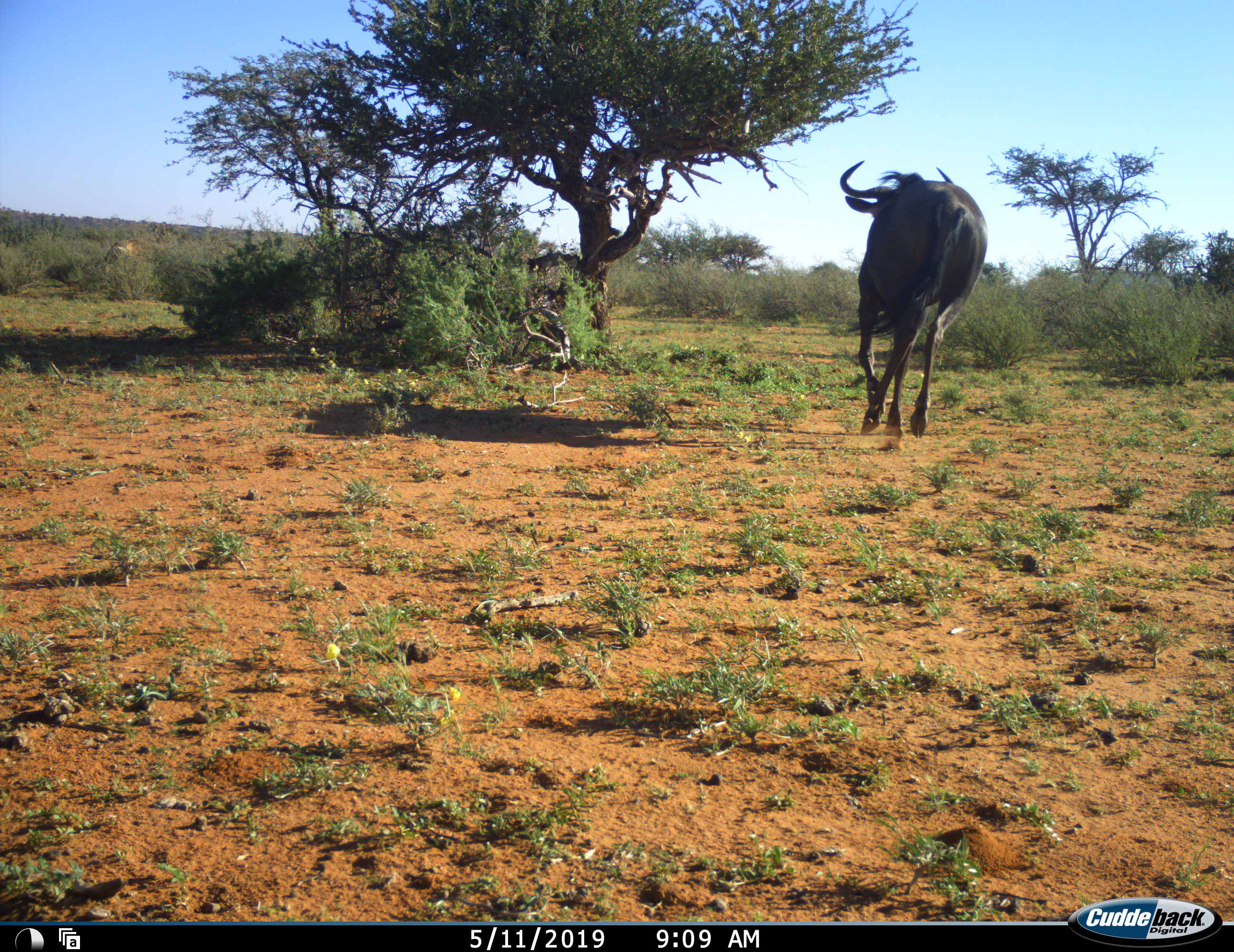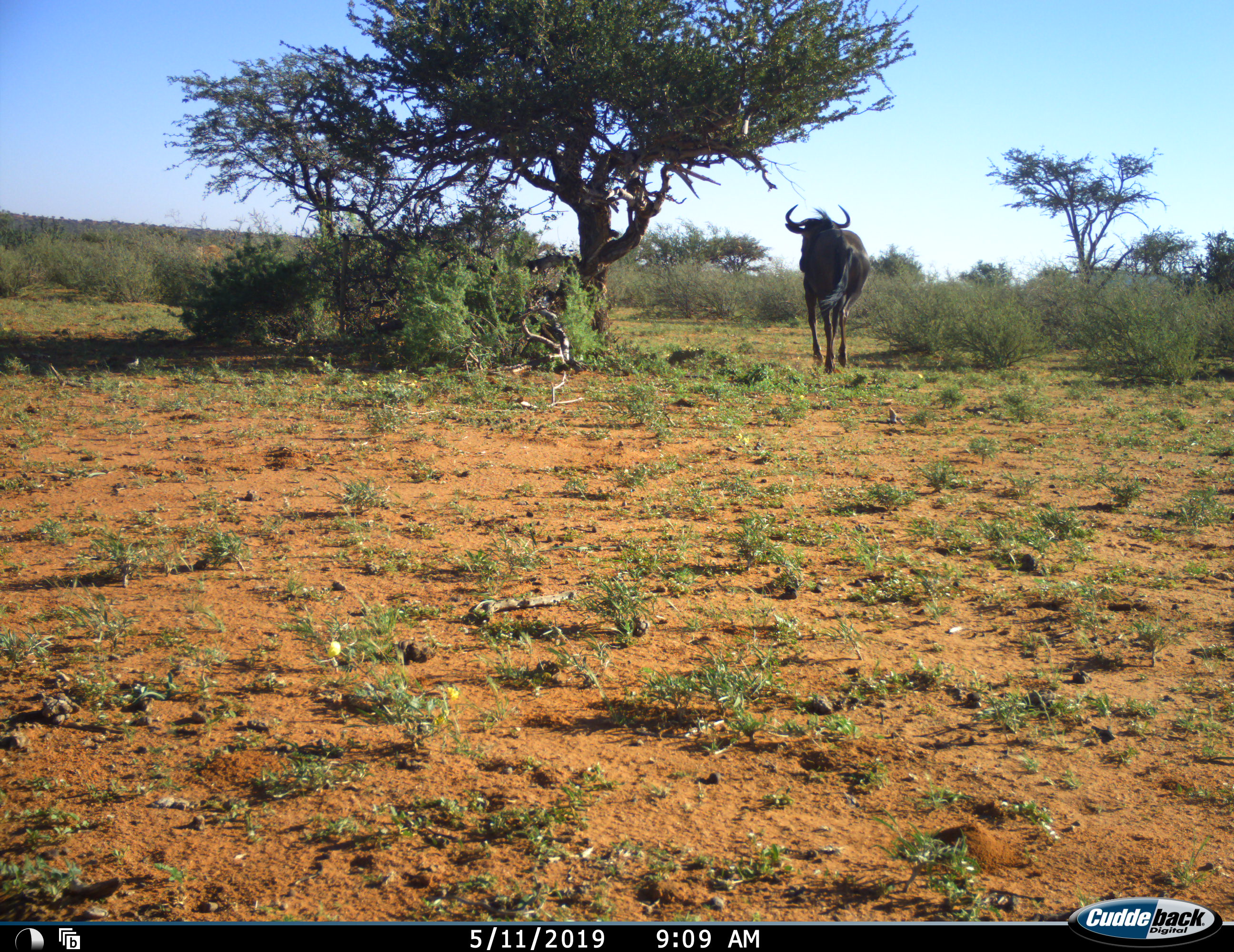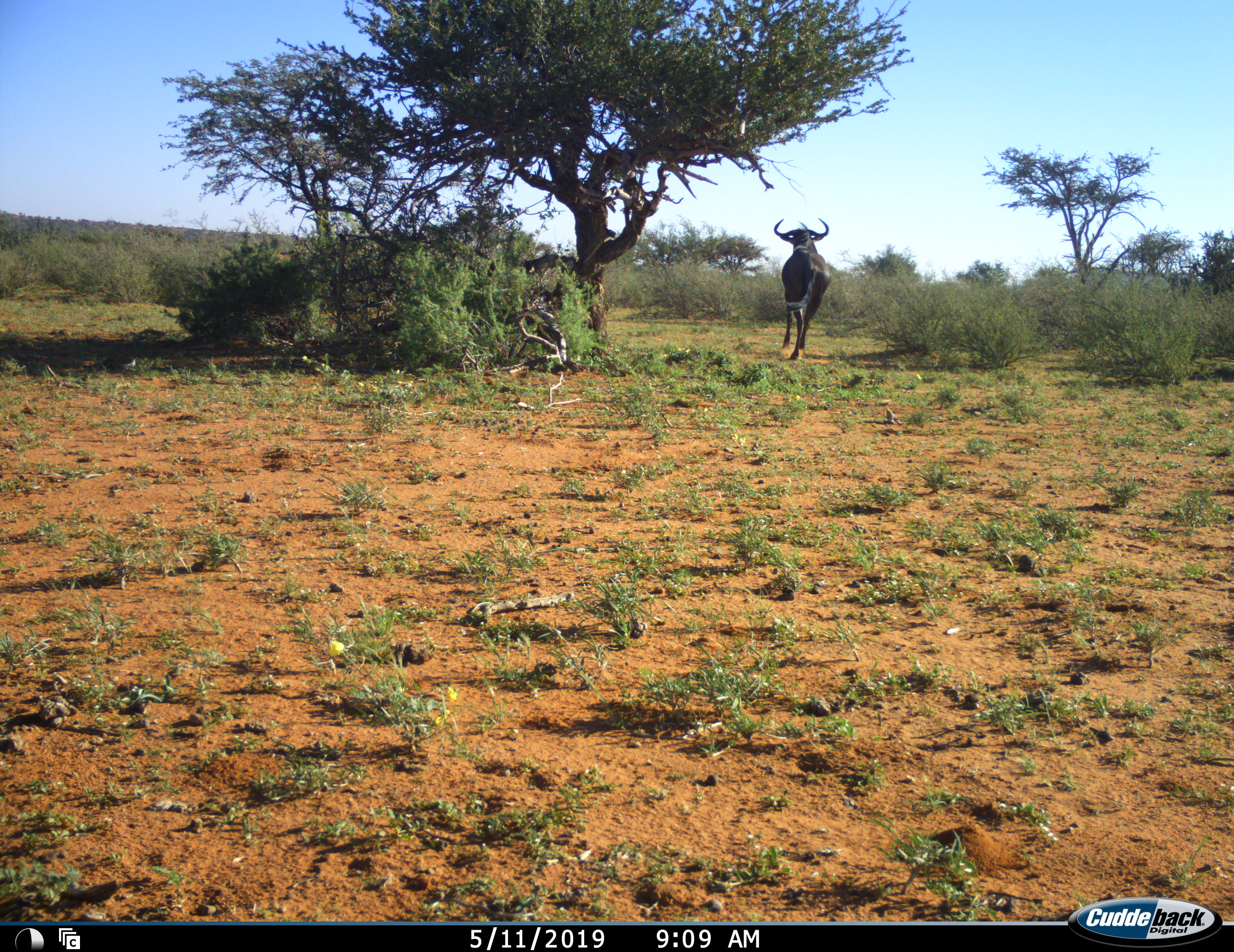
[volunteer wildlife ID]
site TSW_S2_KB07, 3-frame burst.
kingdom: Animalia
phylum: Chordata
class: Mammalia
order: Artiodactyla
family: Bovidae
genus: Connochaetes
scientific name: Connochaetes taurinus taurinus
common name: blue wildebeest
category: wildebeestblue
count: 1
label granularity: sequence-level